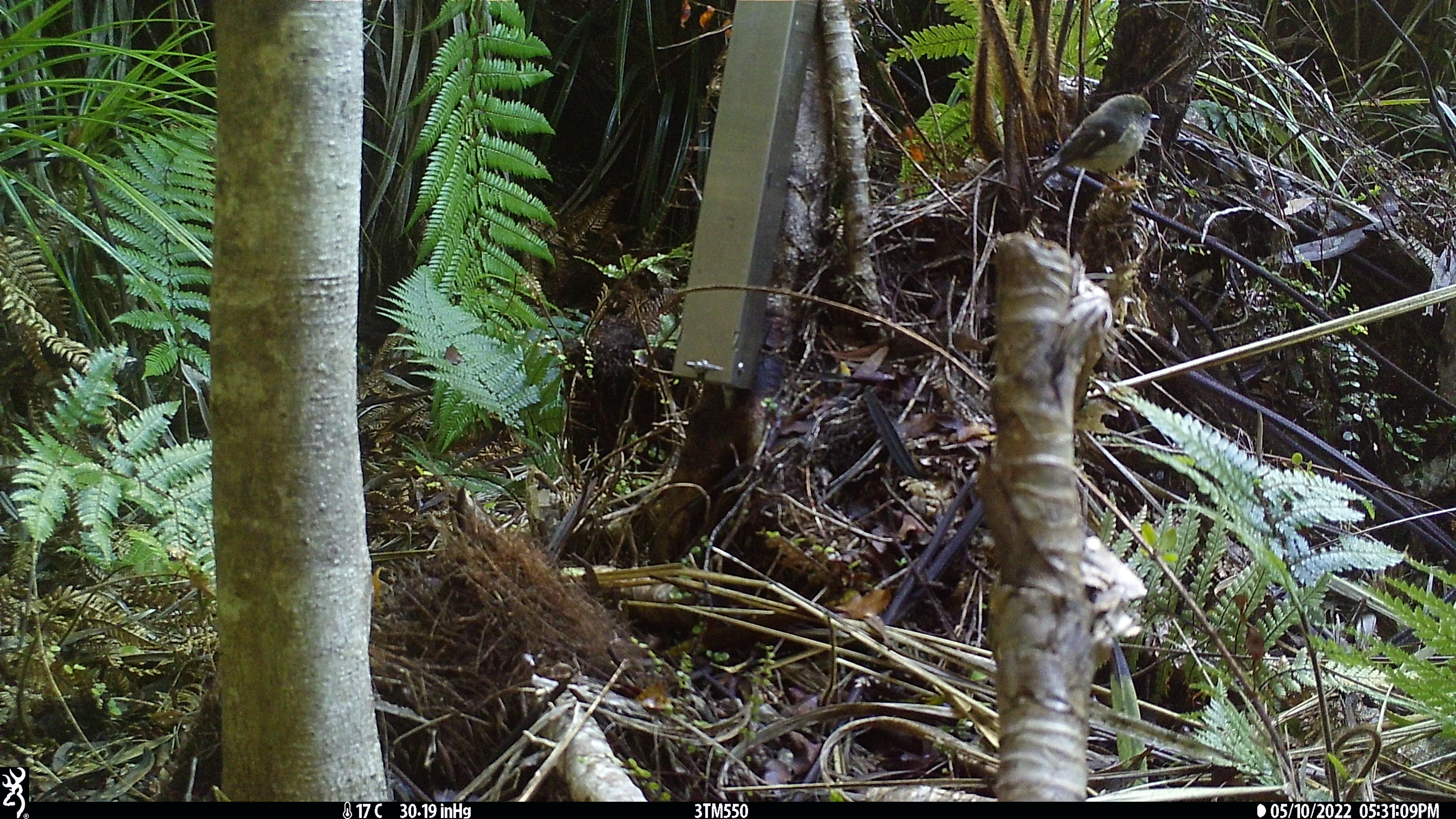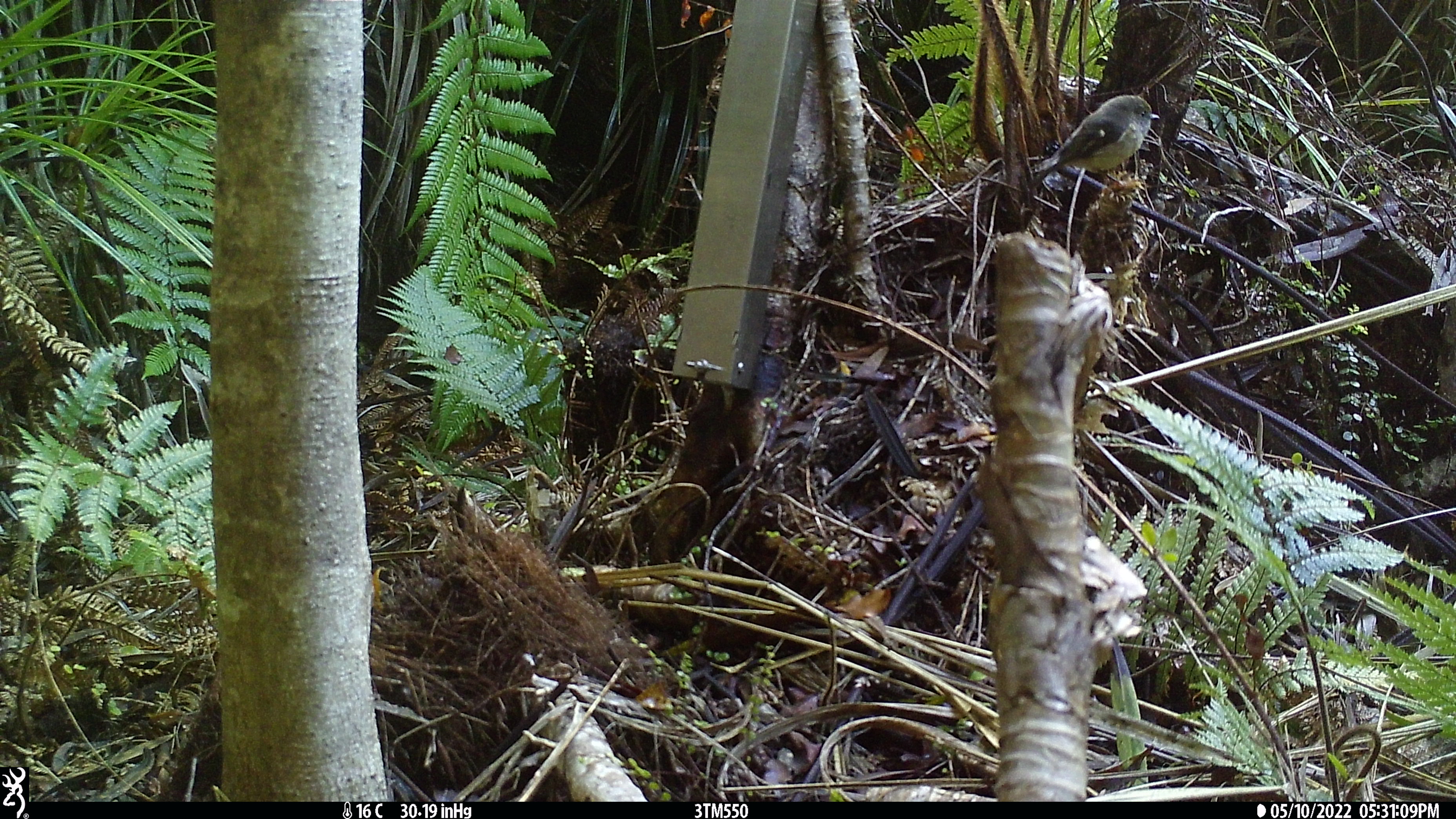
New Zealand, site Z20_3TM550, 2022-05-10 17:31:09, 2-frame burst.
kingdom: Animalia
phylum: Chordata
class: Aves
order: Passeriformes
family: Petroicidae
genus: Petroica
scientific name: Petroica macrocephala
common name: tomtit